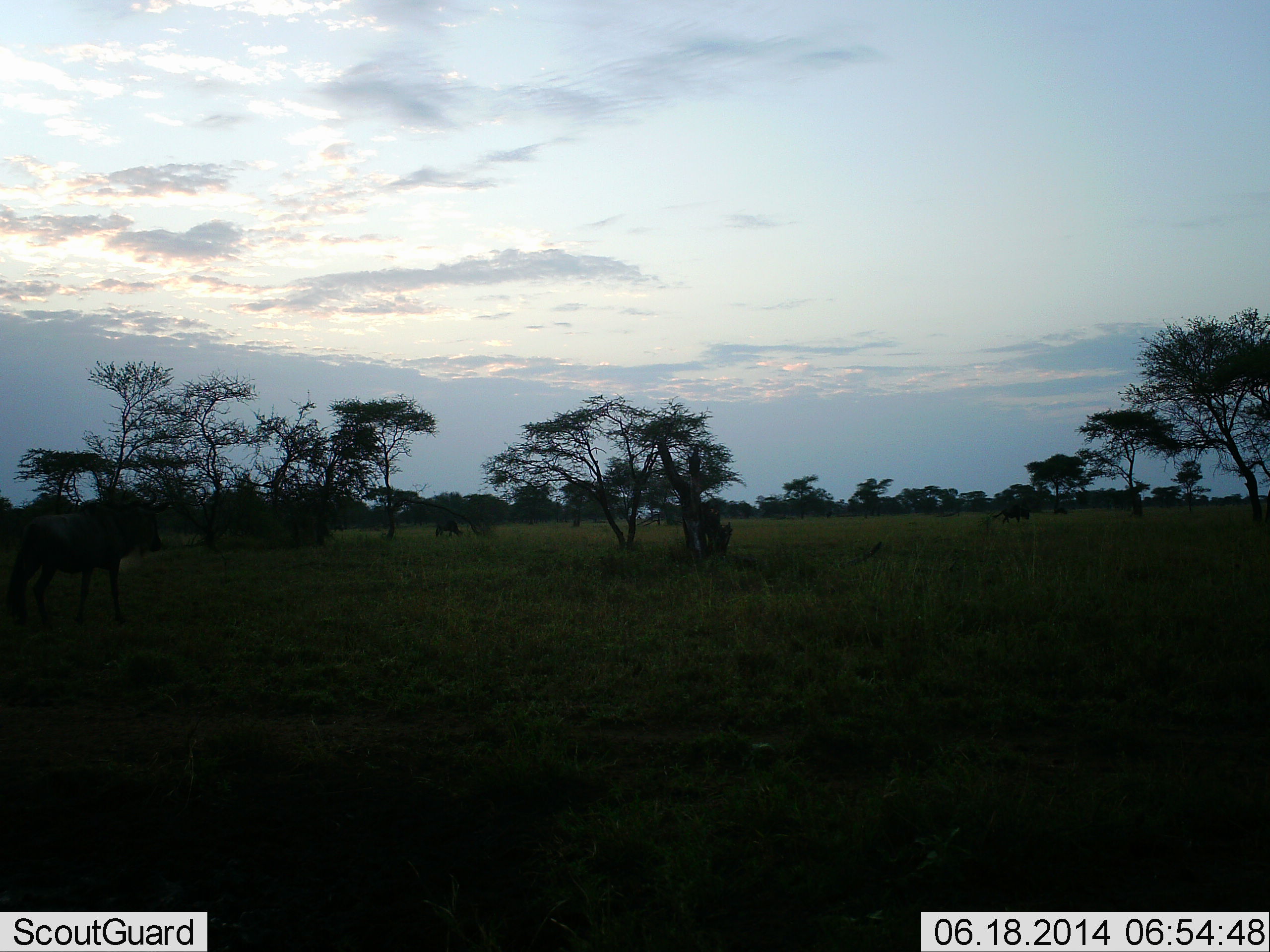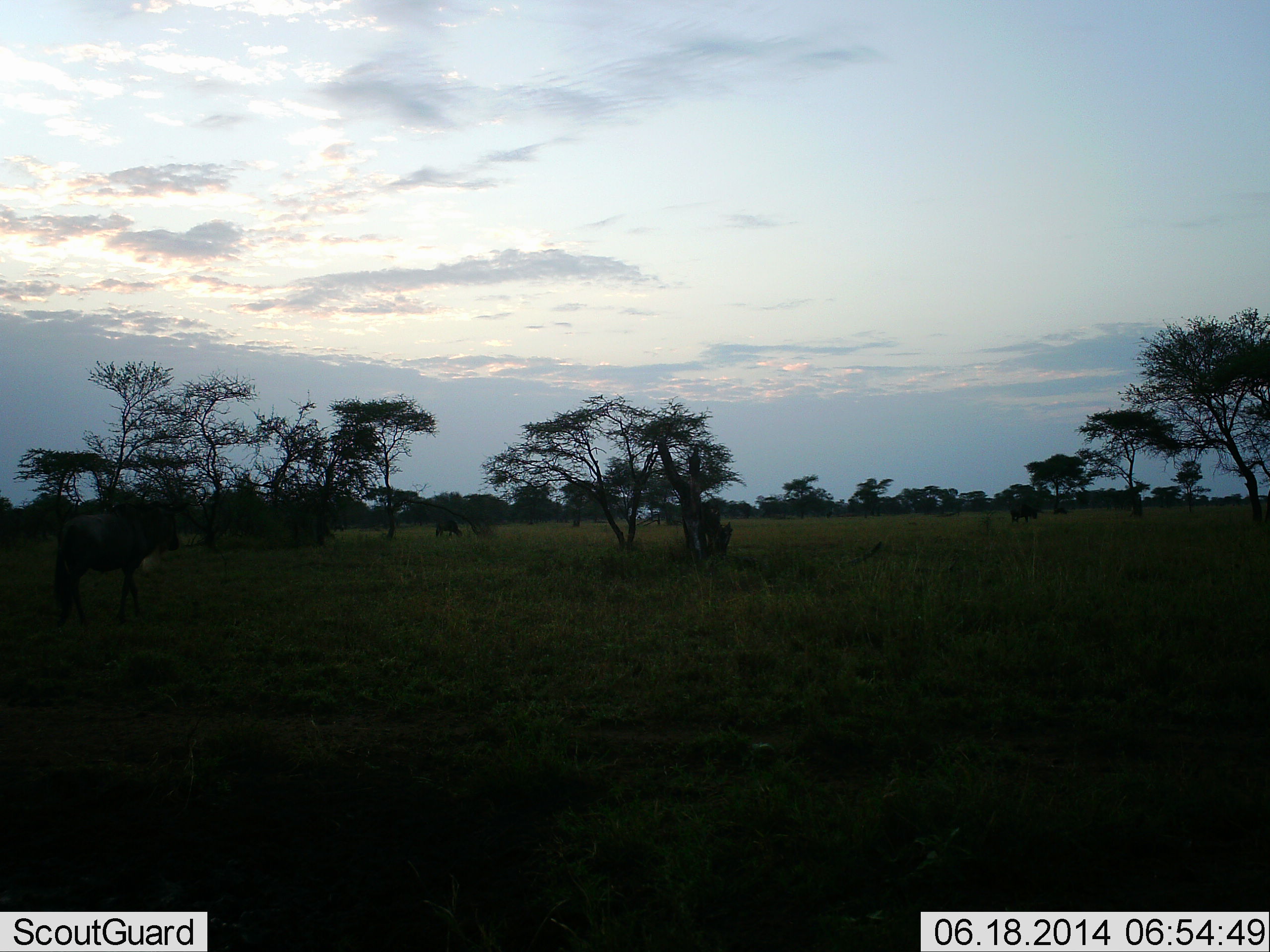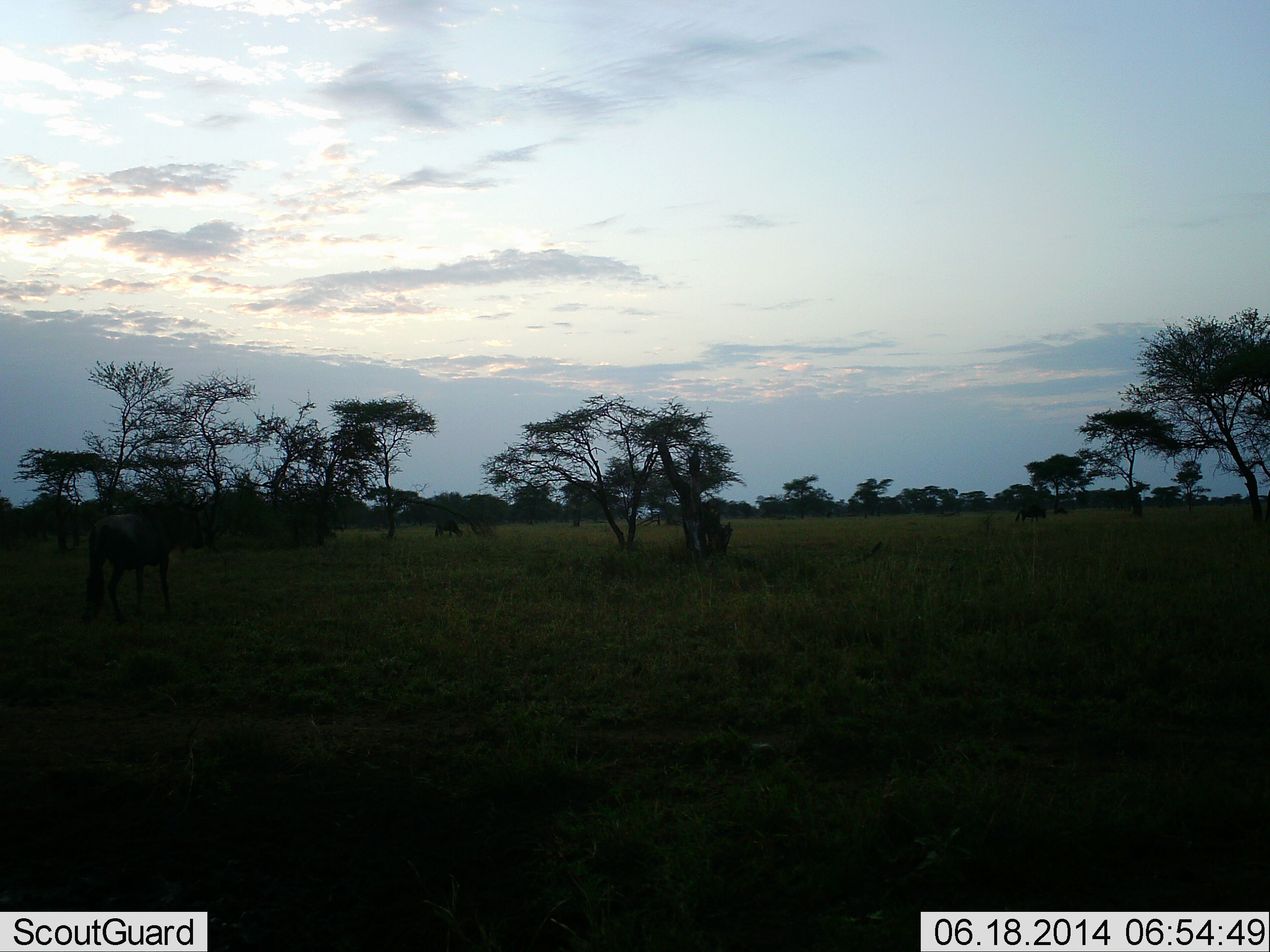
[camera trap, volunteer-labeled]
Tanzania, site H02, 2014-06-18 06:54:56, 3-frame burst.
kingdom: Animalia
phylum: Chordata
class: Mammalia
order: Artiodactyla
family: Bovidae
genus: Connochaetes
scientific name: Connochaetes taurinus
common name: blue wildebeest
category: wildebeest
Wildebeest (blue wildebeest) (Connochaetes taurinus), count 4. Behavior (volunteer vote fractions): standing 40%, resting 0%, moving 70%, interacting 0%. Young present (vote fraction): 0%. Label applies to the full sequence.